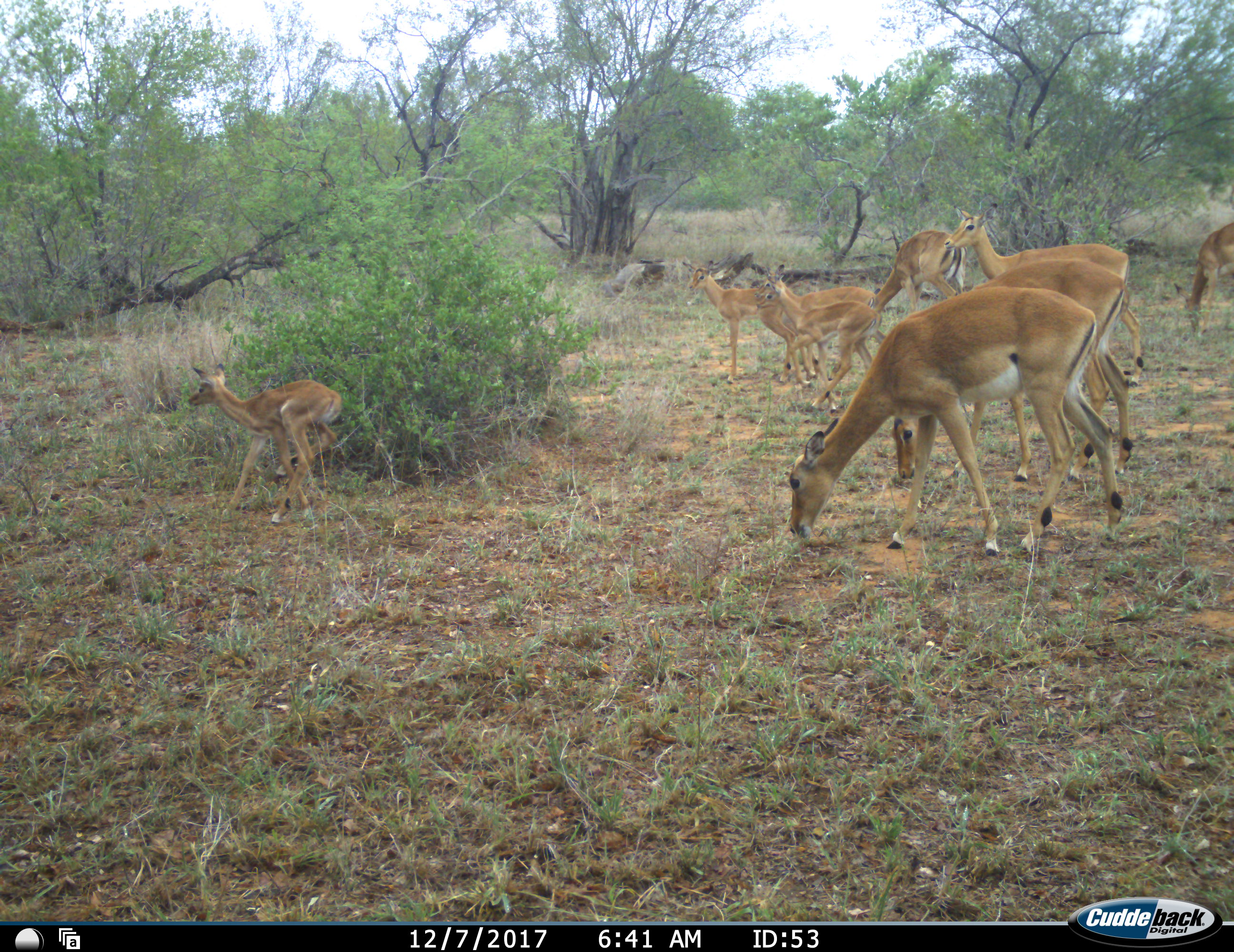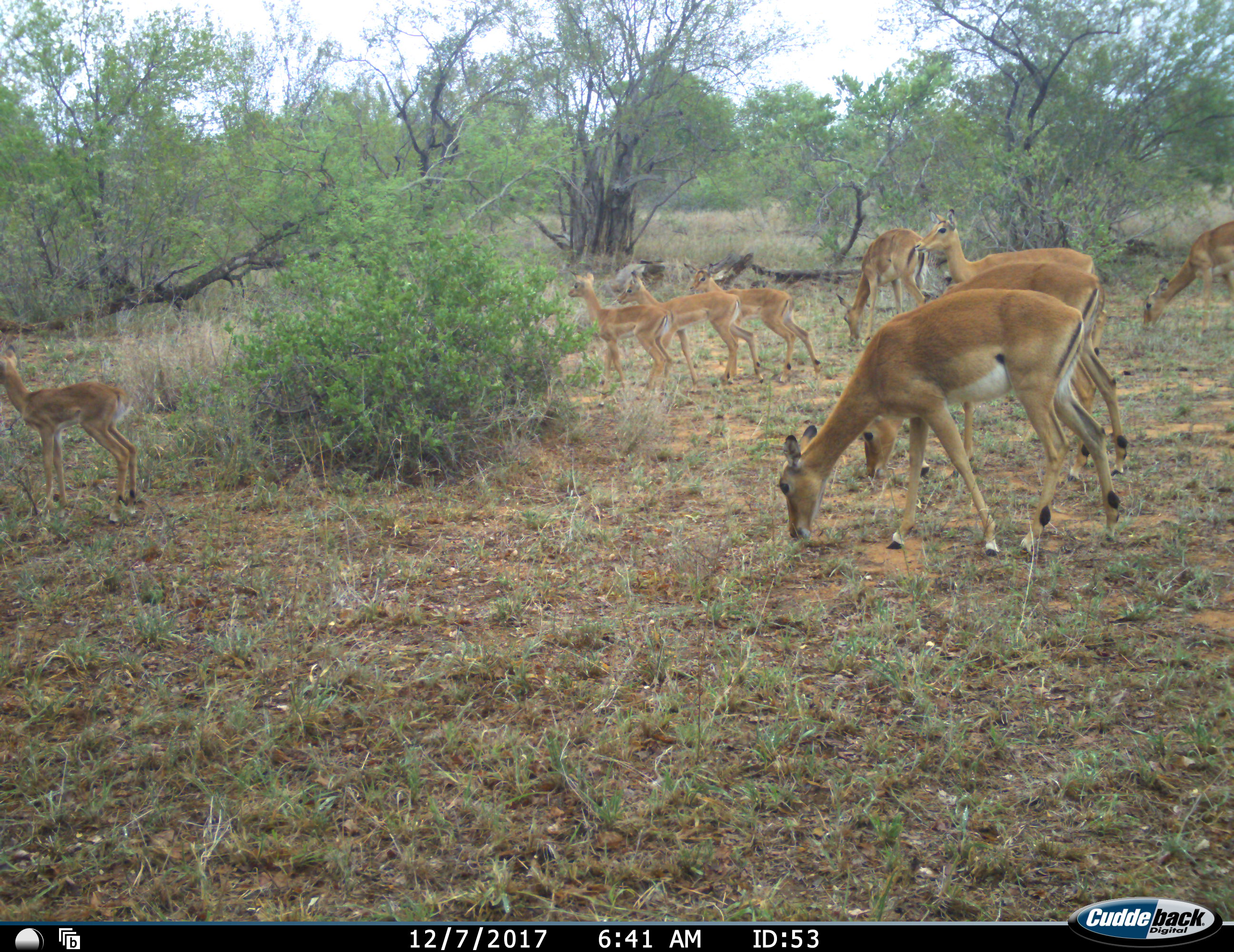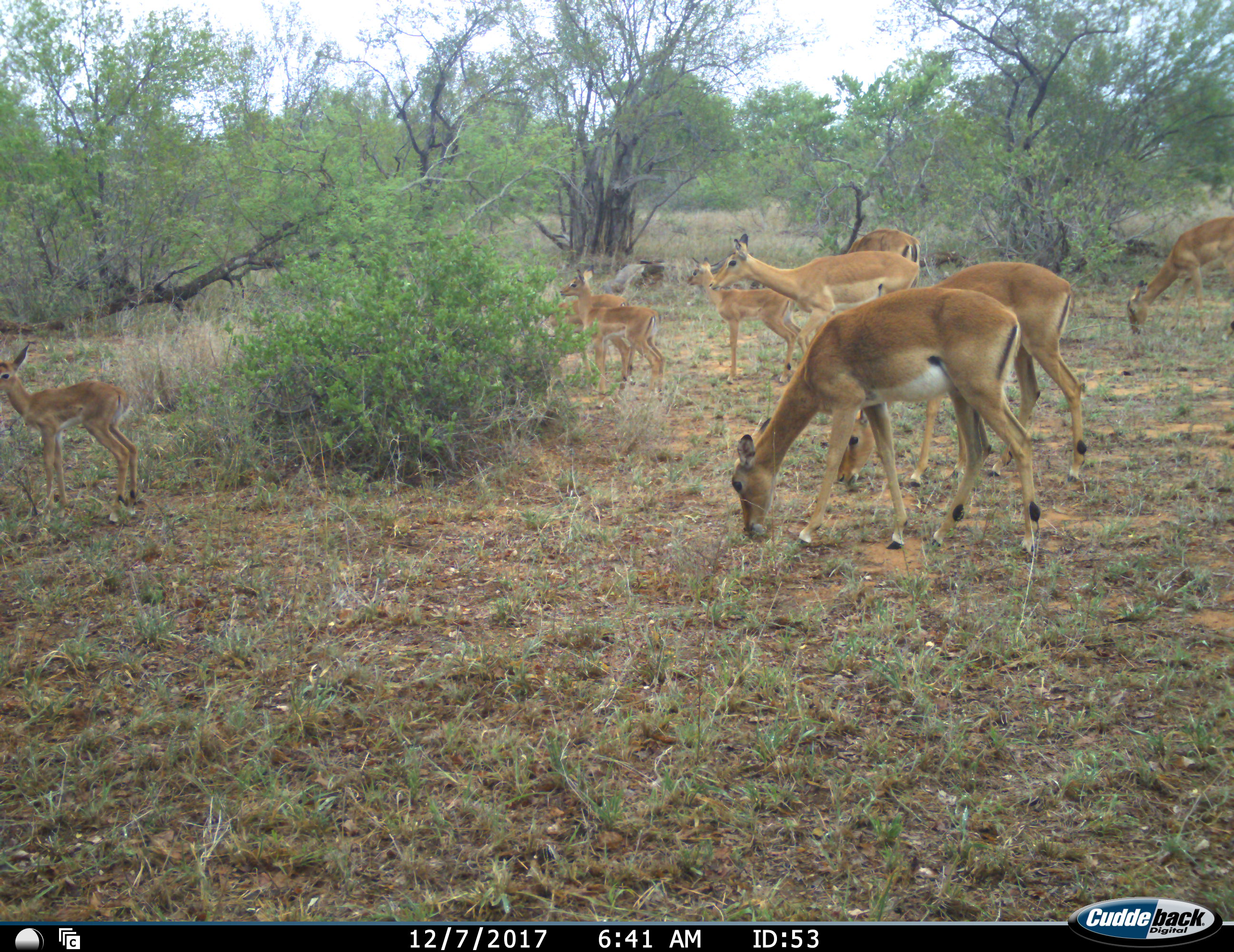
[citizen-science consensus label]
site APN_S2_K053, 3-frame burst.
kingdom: Animalia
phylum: Chordata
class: Mammalia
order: Artiodactyla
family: Bovidae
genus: Aepyceros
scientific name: Aepyceros melampus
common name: impala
Impala (Aepyceros melampus), count 9. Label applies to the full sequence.